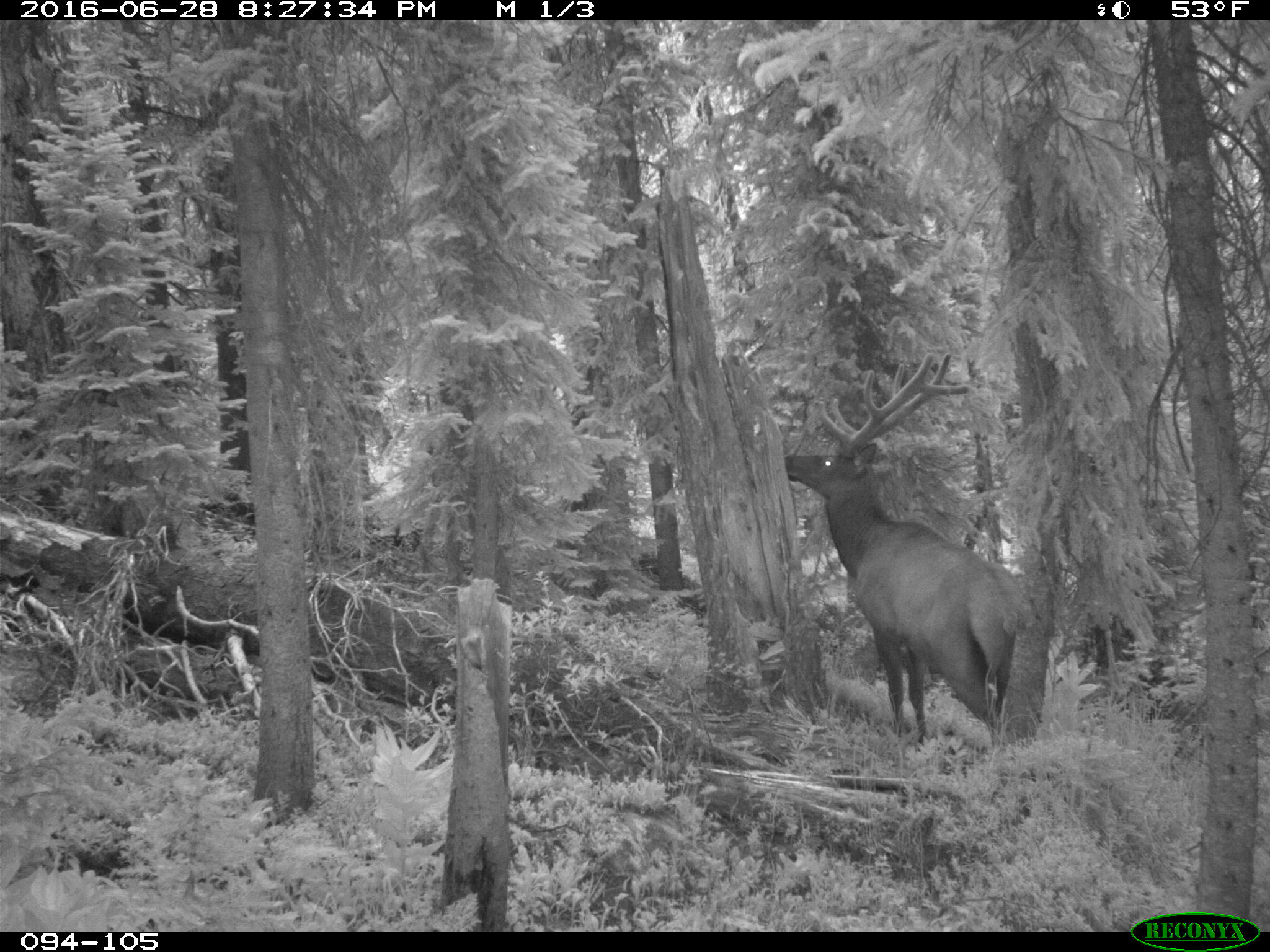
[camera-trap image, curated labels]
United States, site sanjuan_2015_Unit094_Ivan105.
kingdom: Animalia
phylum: Chordata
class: Mammalia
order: Artiodactyla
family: Cervidae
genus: Cervus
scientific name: Cervus elaphus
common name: red deer